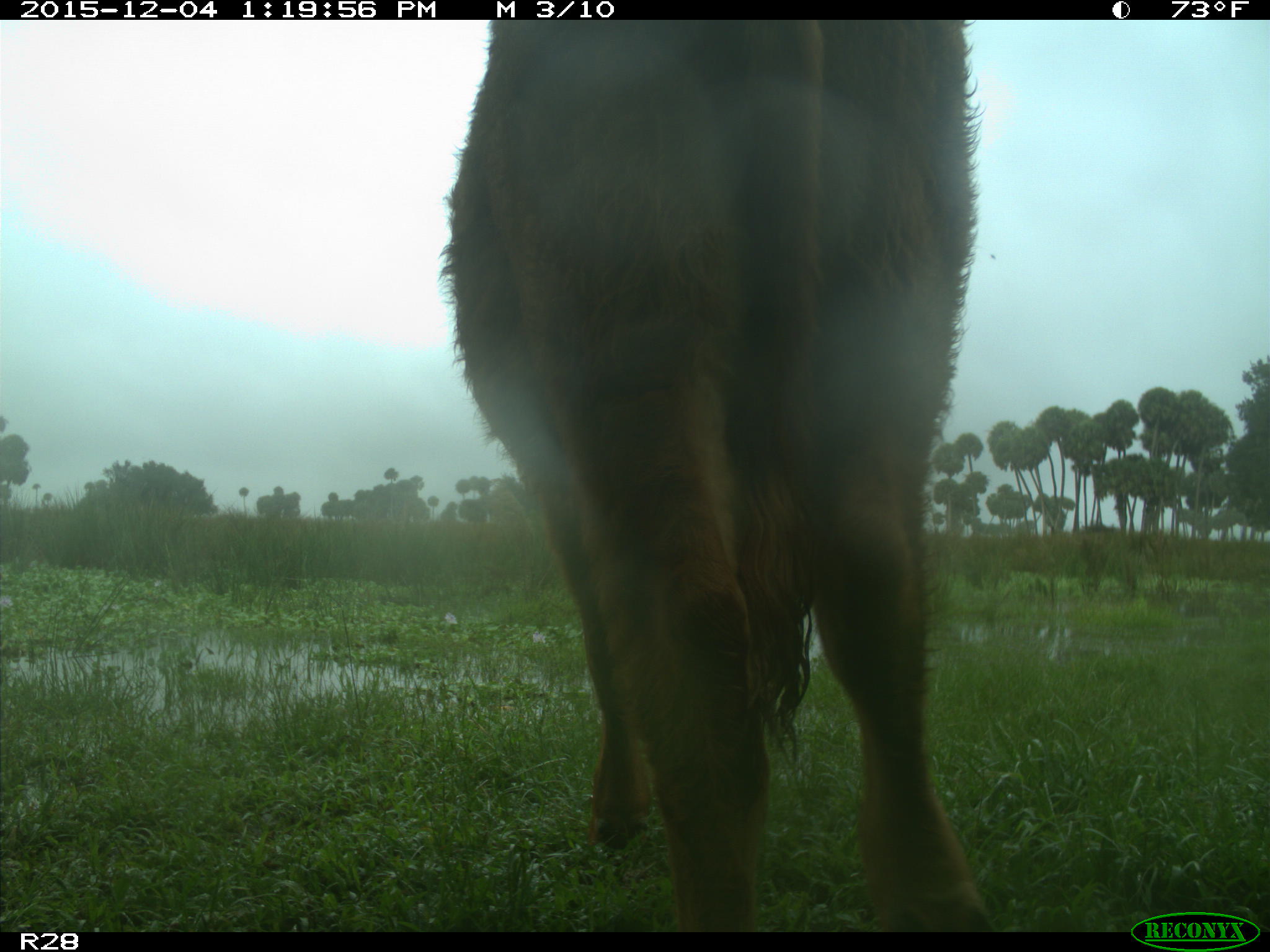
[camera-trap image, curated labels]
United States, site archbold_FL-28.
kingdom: Animalia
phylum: Chordata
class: Mammalia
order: Artiodactyla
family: Bovidae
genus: Bos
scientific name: Bos taurus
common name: domestic cow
Bos taurus (domestic cow).